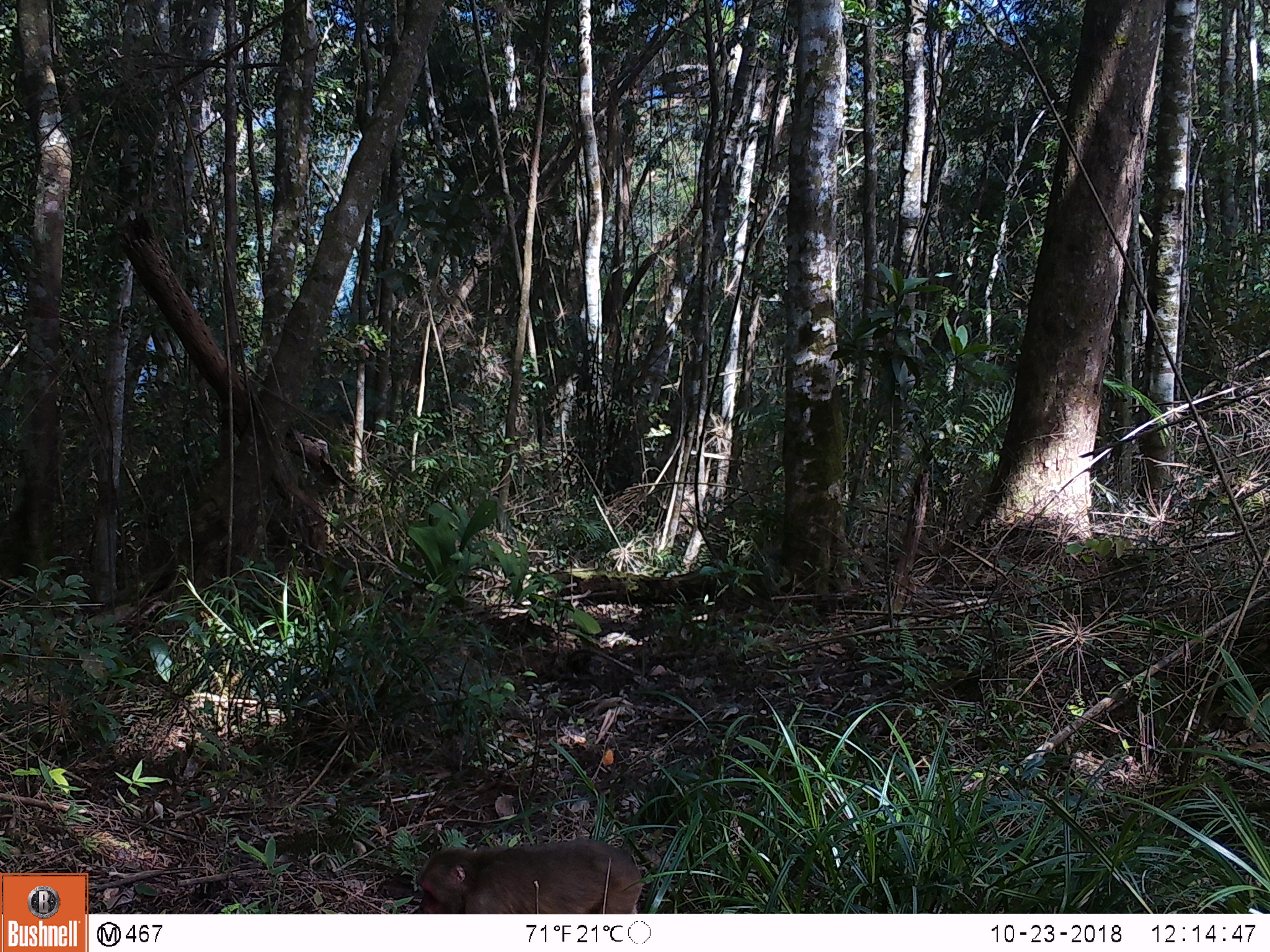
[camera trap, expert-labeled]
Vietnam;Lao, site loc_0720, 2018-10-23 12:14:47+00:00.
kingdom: Animalia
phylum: Chordata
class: Mammalia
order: Primates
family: Cercopithecidae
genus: Macaca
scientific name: Macaca arctoides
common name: stump-tailed macaque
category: stump tailed macaque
Stump tailed macaque (stump-tailed macaque) (Macaca arctoides). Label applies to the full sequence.